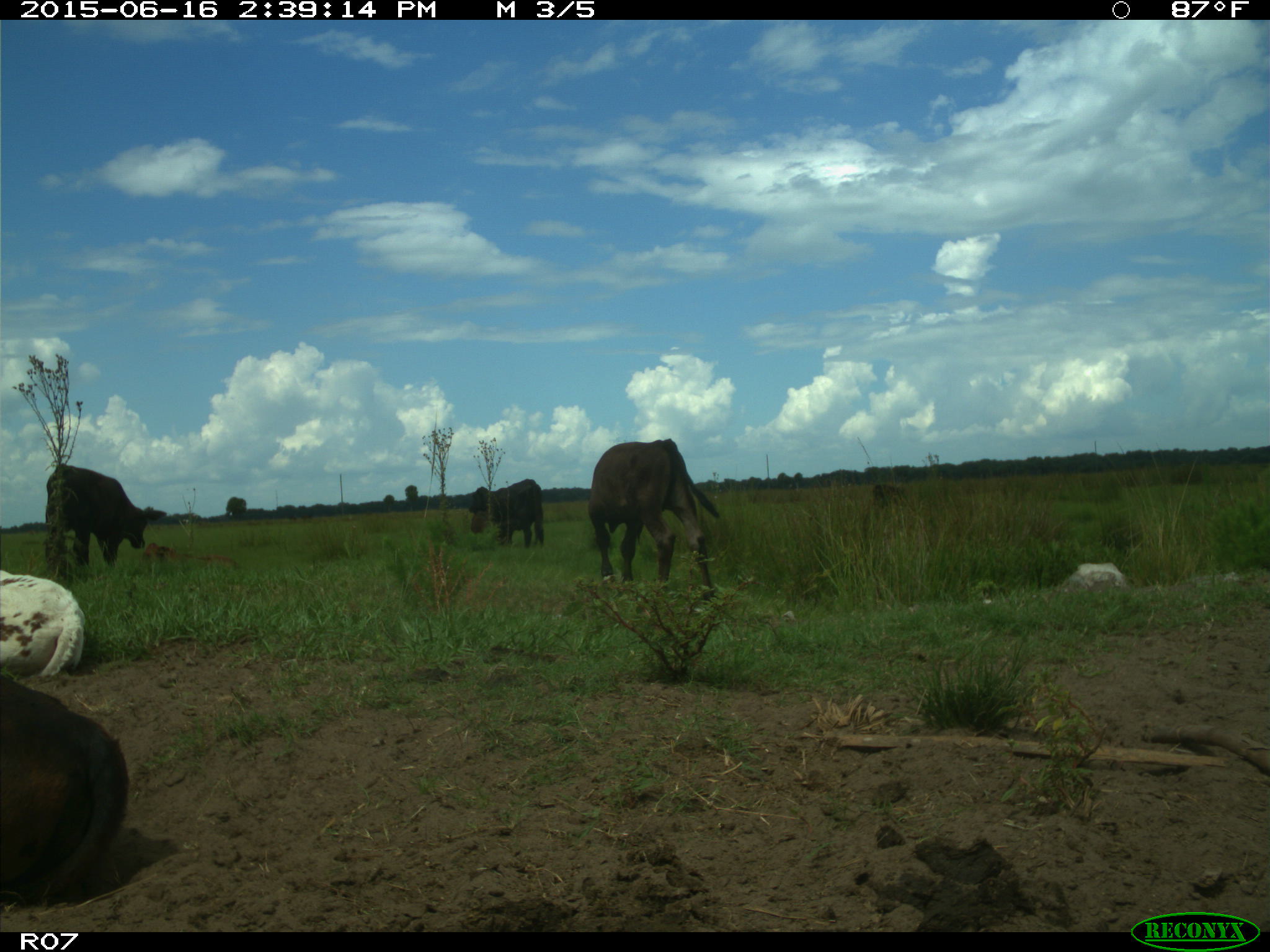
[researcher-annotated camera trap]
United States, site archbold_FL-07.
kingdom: Animalia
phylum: Chordata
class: Mammalia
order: Artiodactyla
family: Bovidae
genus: Bos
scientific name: Bos taurus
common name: domestic cow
Bos taurus (domestic cow).